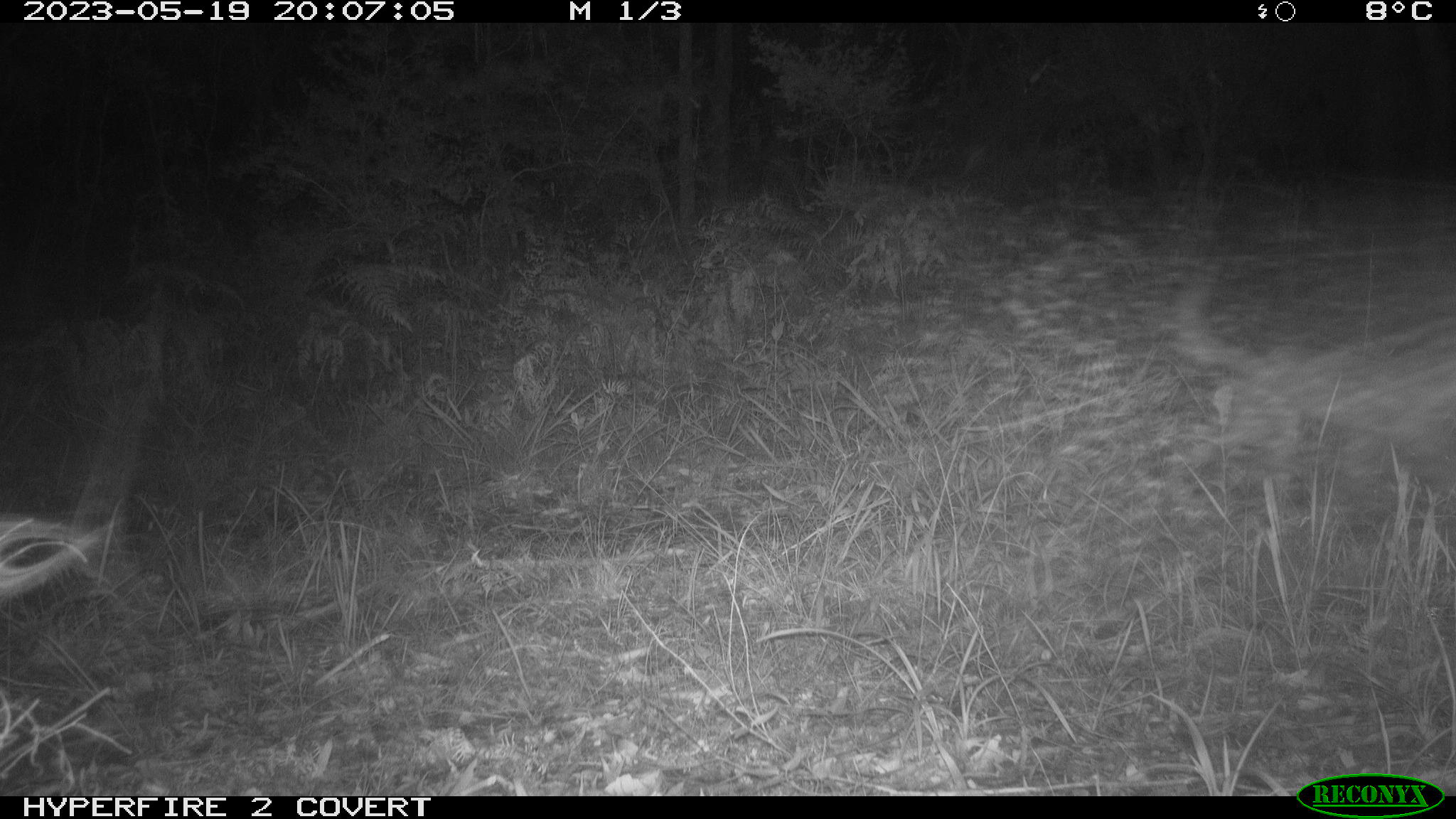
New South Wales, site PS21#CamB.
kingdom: Animalia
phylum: Chordata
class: Mammalia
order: Carnivora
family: Canidae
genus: Canis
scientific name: Canis familiaris dingo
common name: dingo